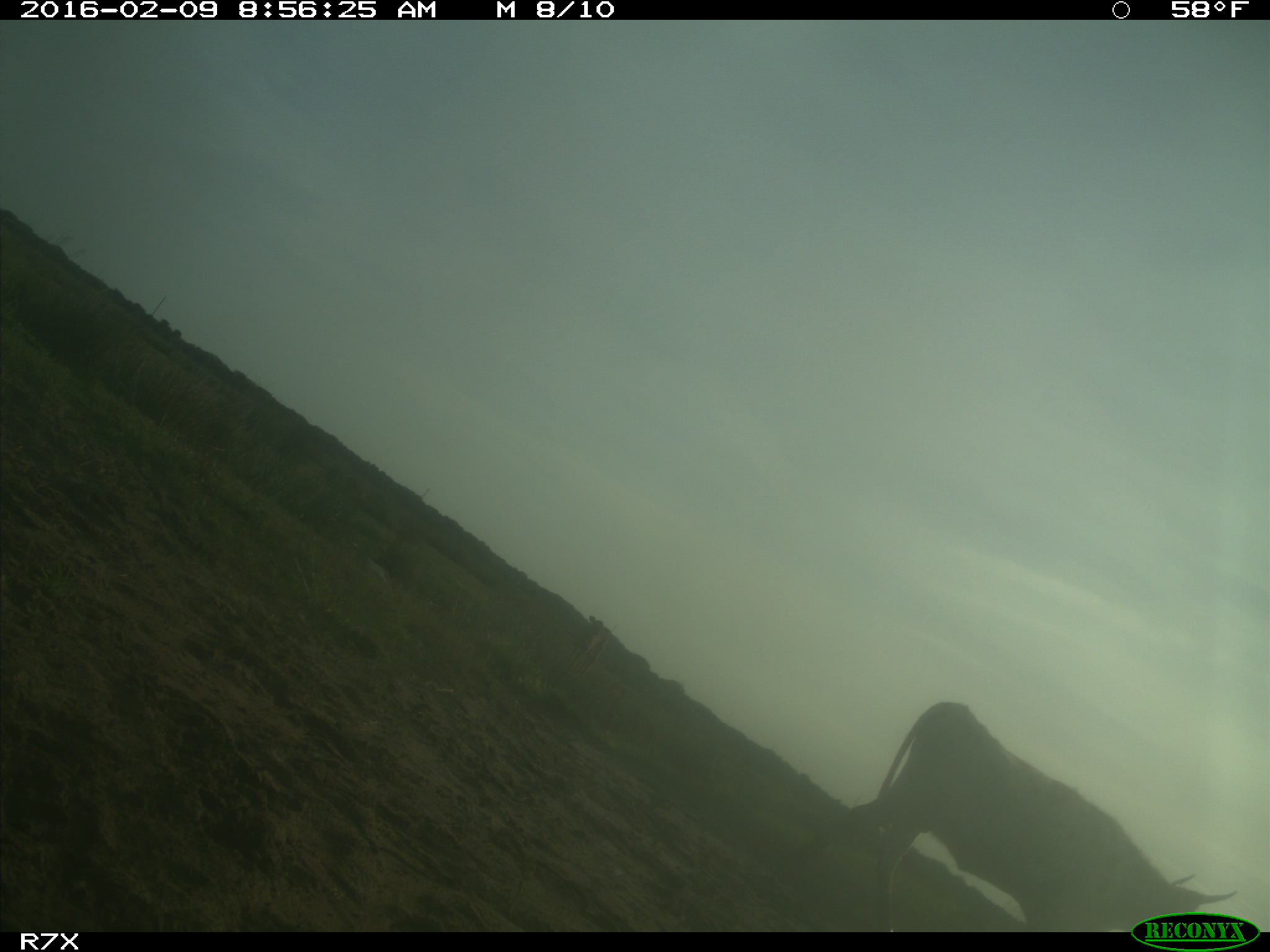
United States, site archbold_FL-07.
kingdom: Animalia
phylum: Chordata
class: Mammalia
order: Artiodactyla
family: Bovidae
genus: Bos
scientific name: Bos taurus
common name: domestic cow